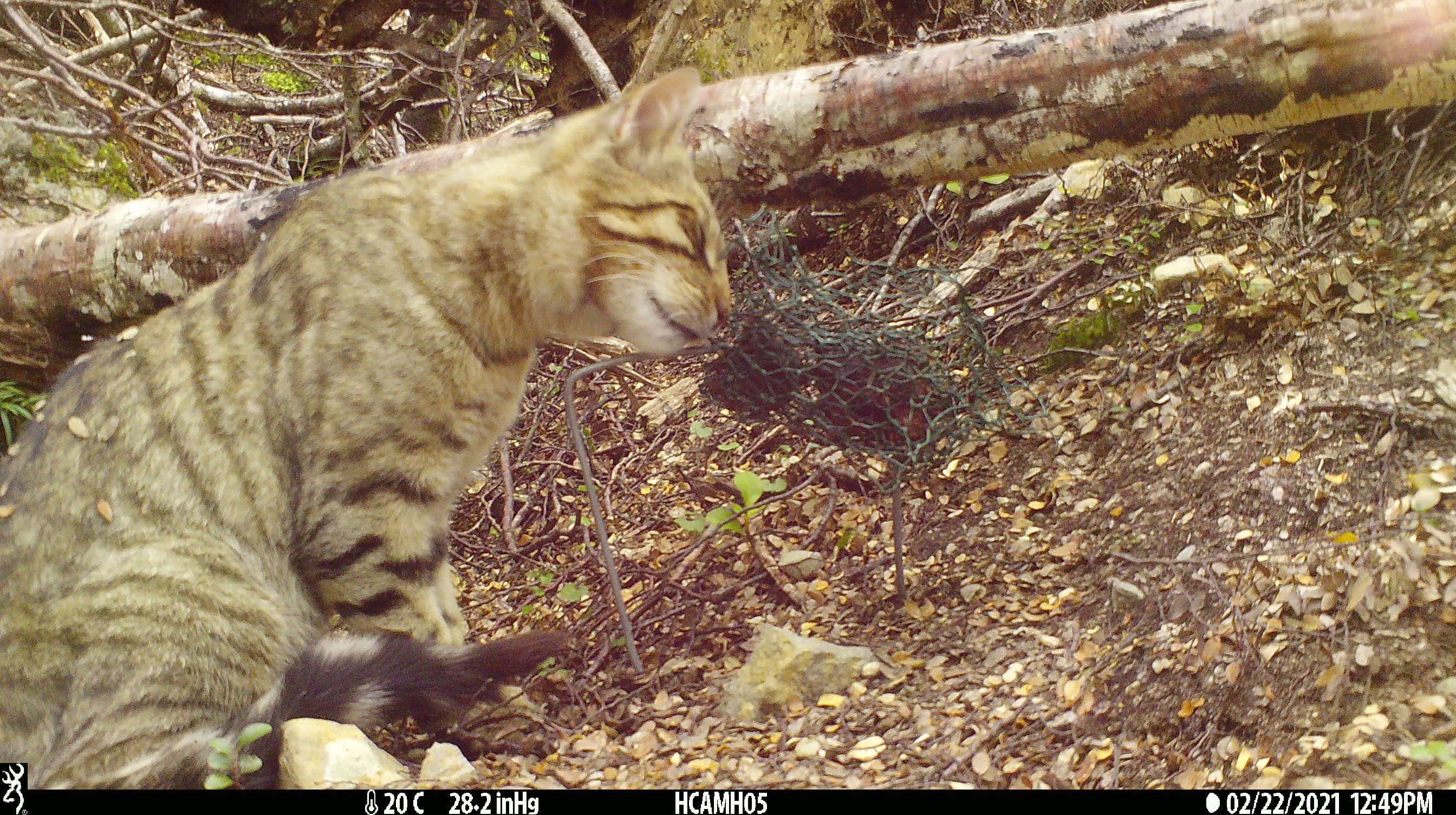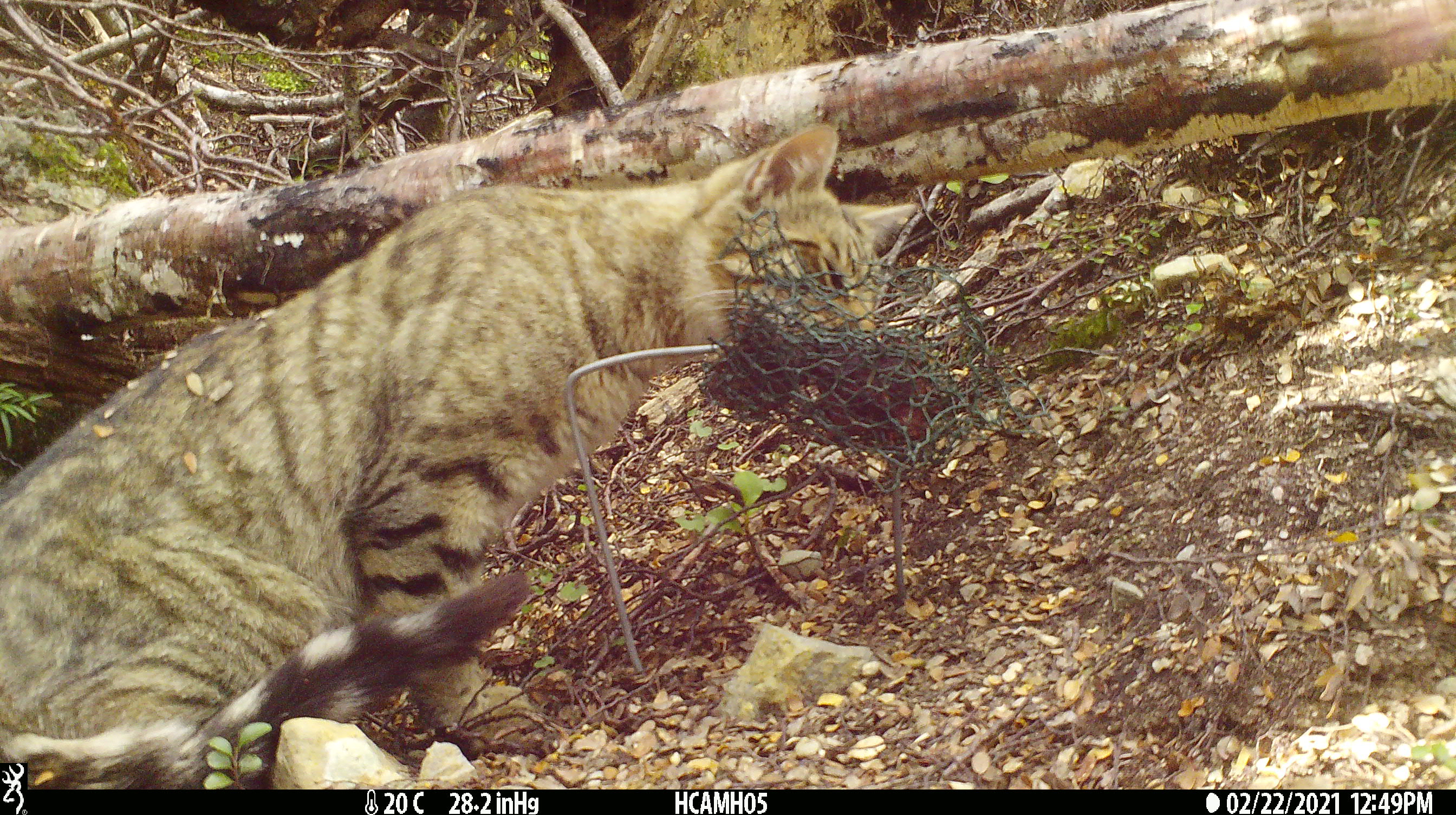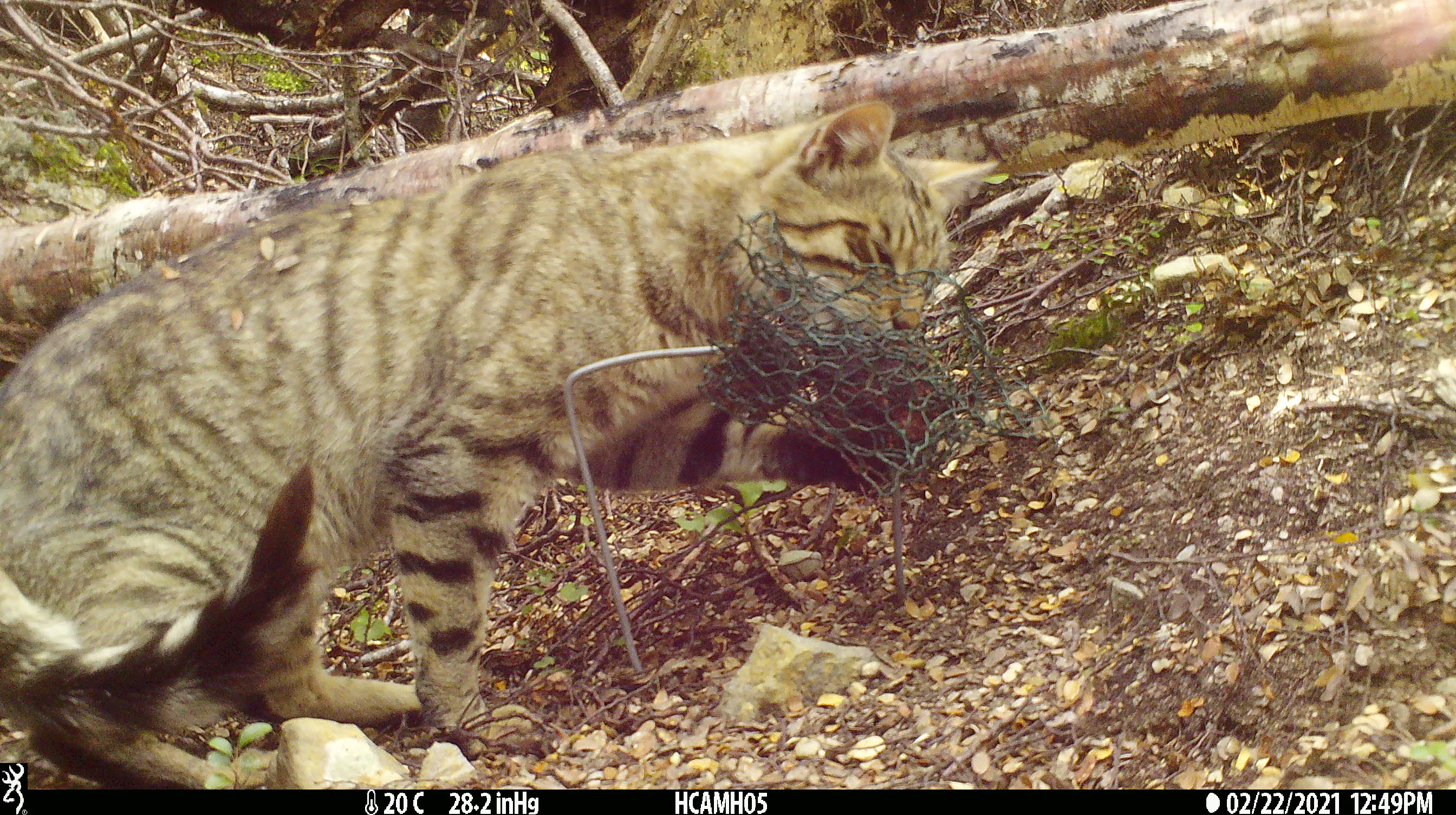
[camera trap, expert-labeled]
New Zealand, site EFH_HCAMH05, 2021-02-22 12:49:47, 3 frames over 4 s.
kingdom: Animalia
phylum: Chordata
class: Mammalia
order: Carnivora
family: Felidae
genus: Felis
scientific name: Felis catus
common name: domestic cat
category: cat